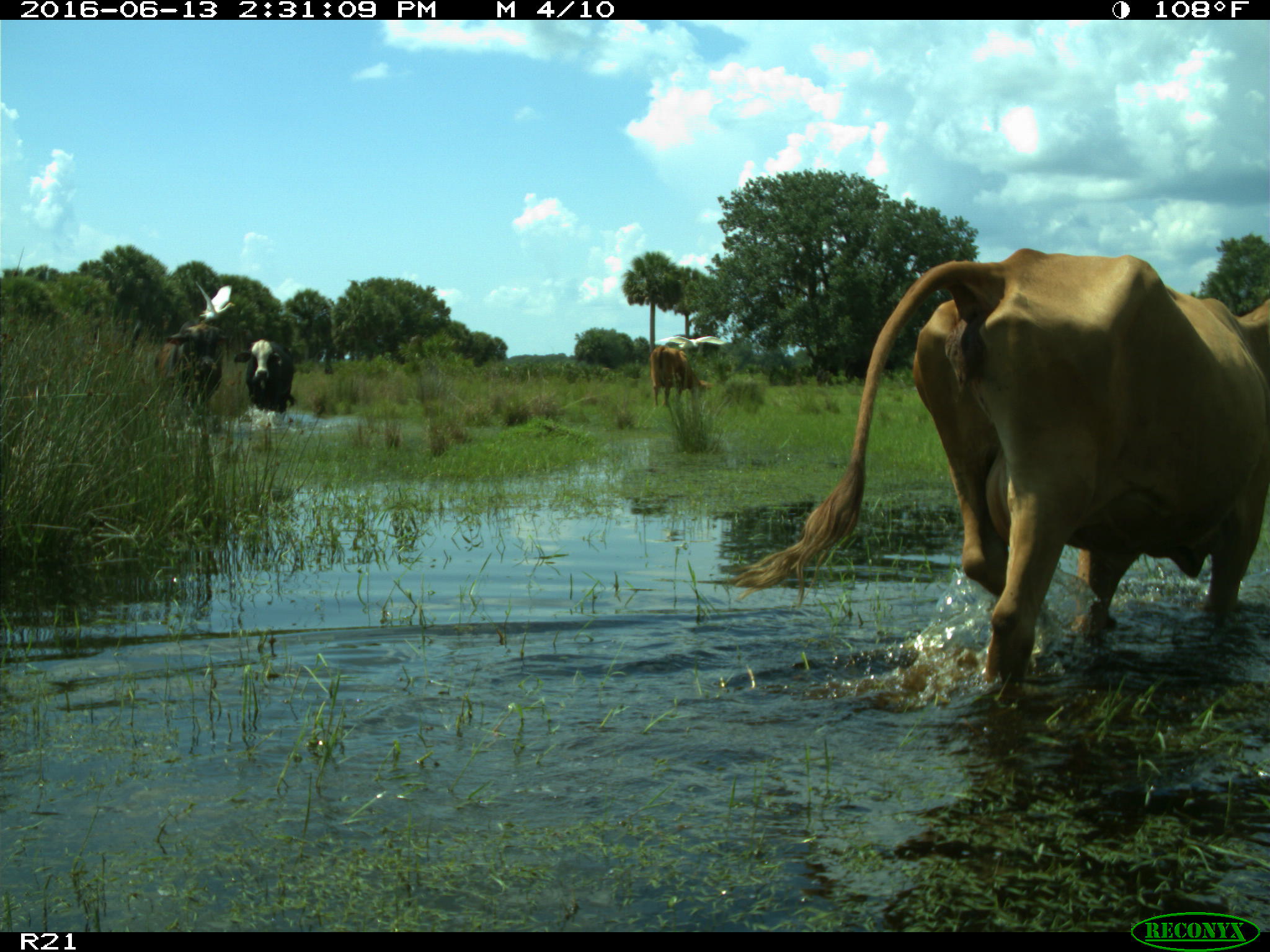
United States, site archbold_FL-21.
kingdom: Animalia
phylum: Chordata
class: Mammalia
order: Artiodactyla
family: Bovidae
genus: Bos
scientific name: Bos taurus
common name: domestic cow